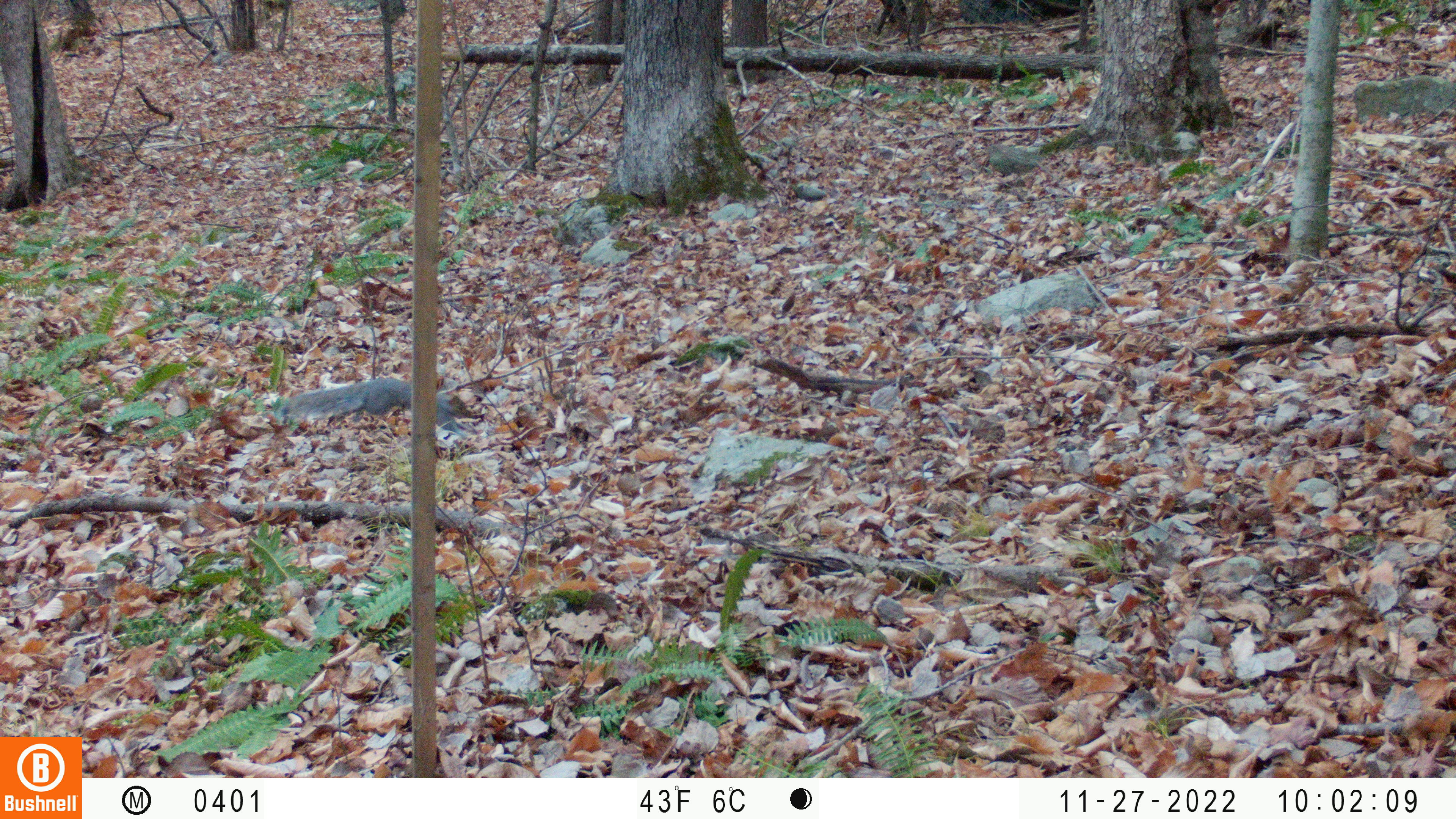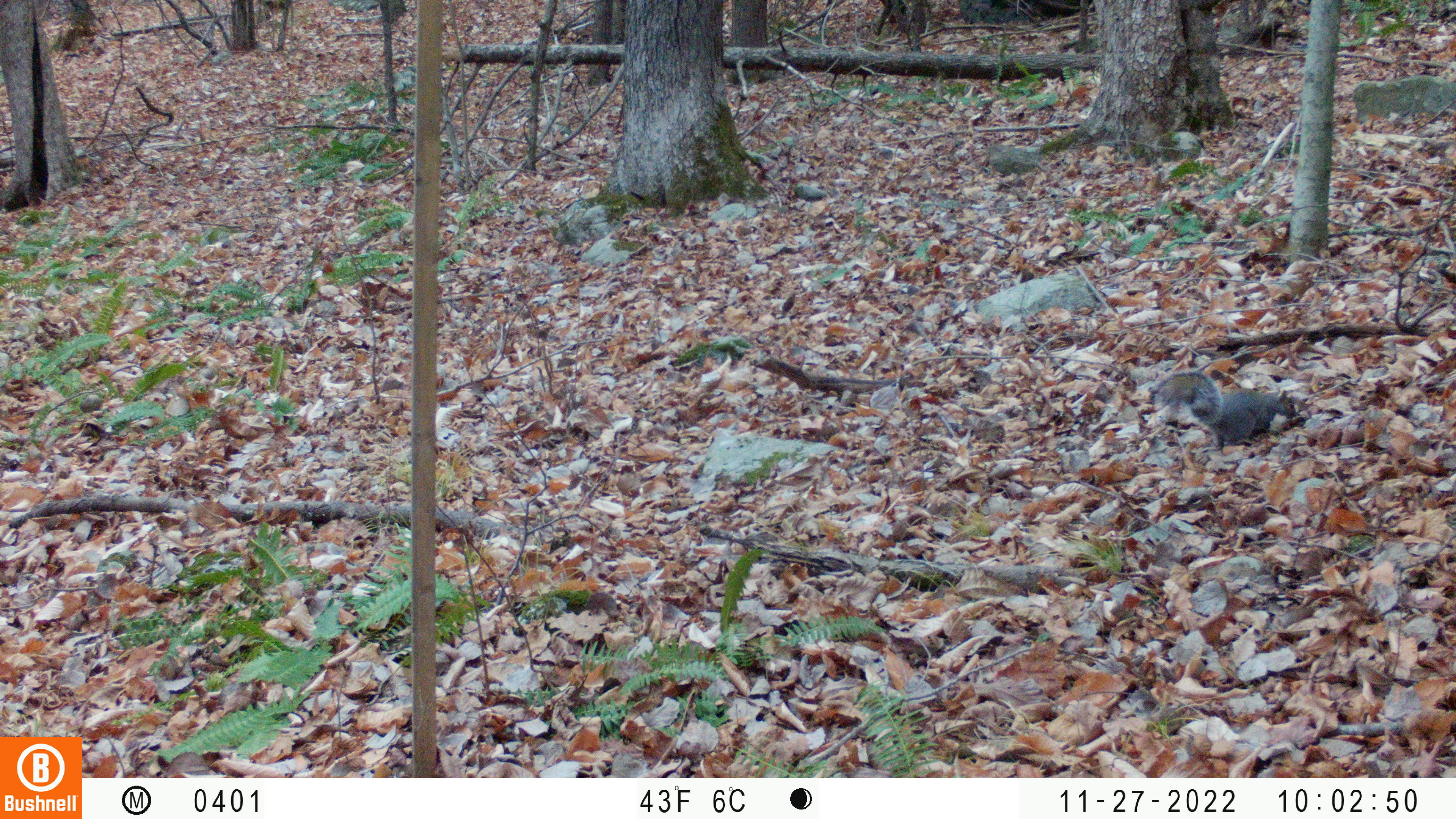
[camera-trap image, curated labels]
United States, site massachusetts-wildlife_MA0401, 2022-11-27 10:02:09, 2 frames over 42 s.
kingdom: Animalia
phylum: Chordata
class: Mammalia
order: Rodentia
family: Sciuridae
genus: Sciurus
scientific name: Sciurus carolinensis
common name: gray squirrel